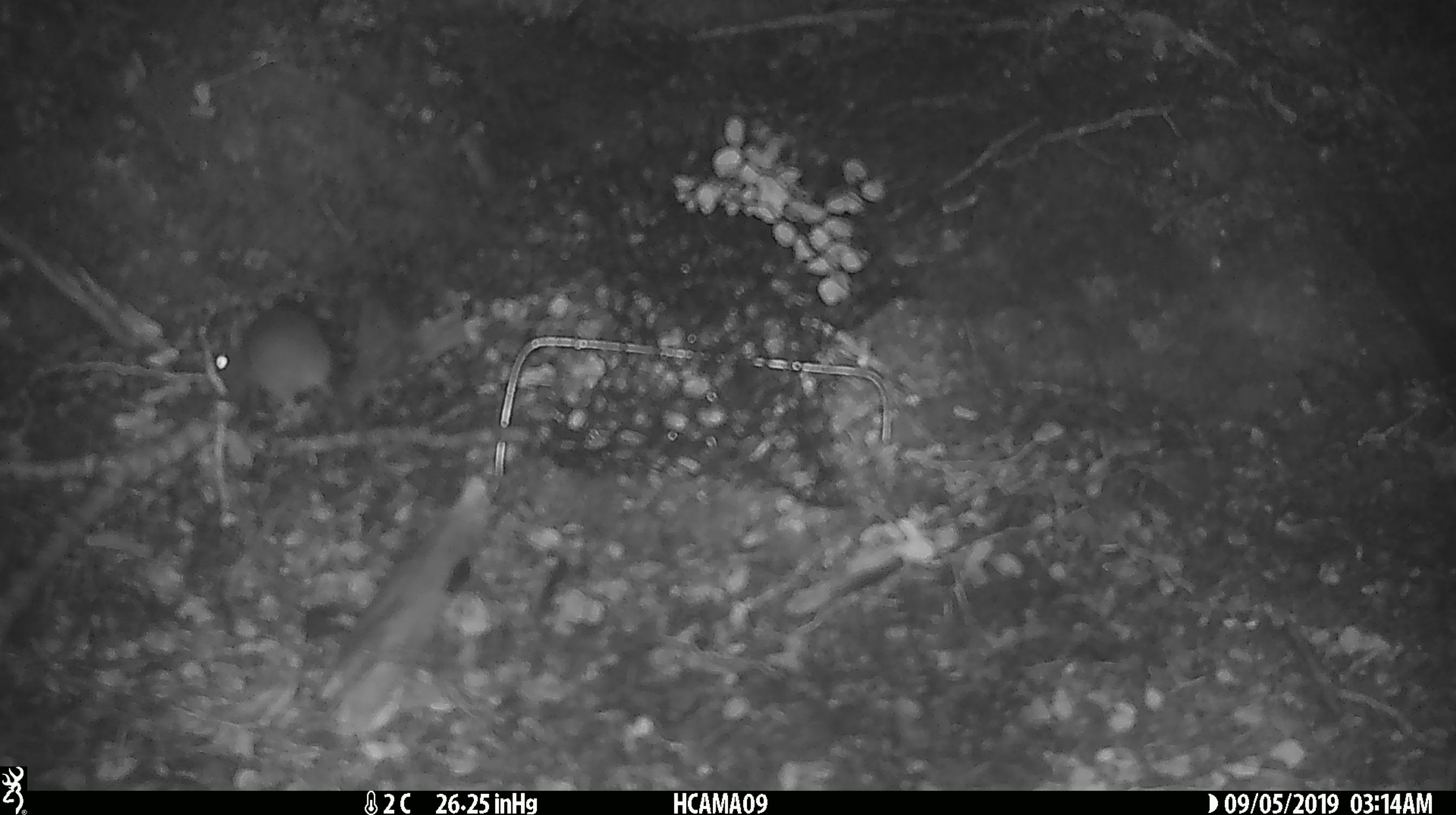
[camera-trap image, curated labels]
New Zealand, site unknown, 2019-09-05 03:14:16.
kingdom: Animalia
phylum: Chordata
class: Mammalia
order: Rodentia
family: Muridae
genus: Mus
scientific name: Mus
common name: mouse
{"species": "mouse (Mus)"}